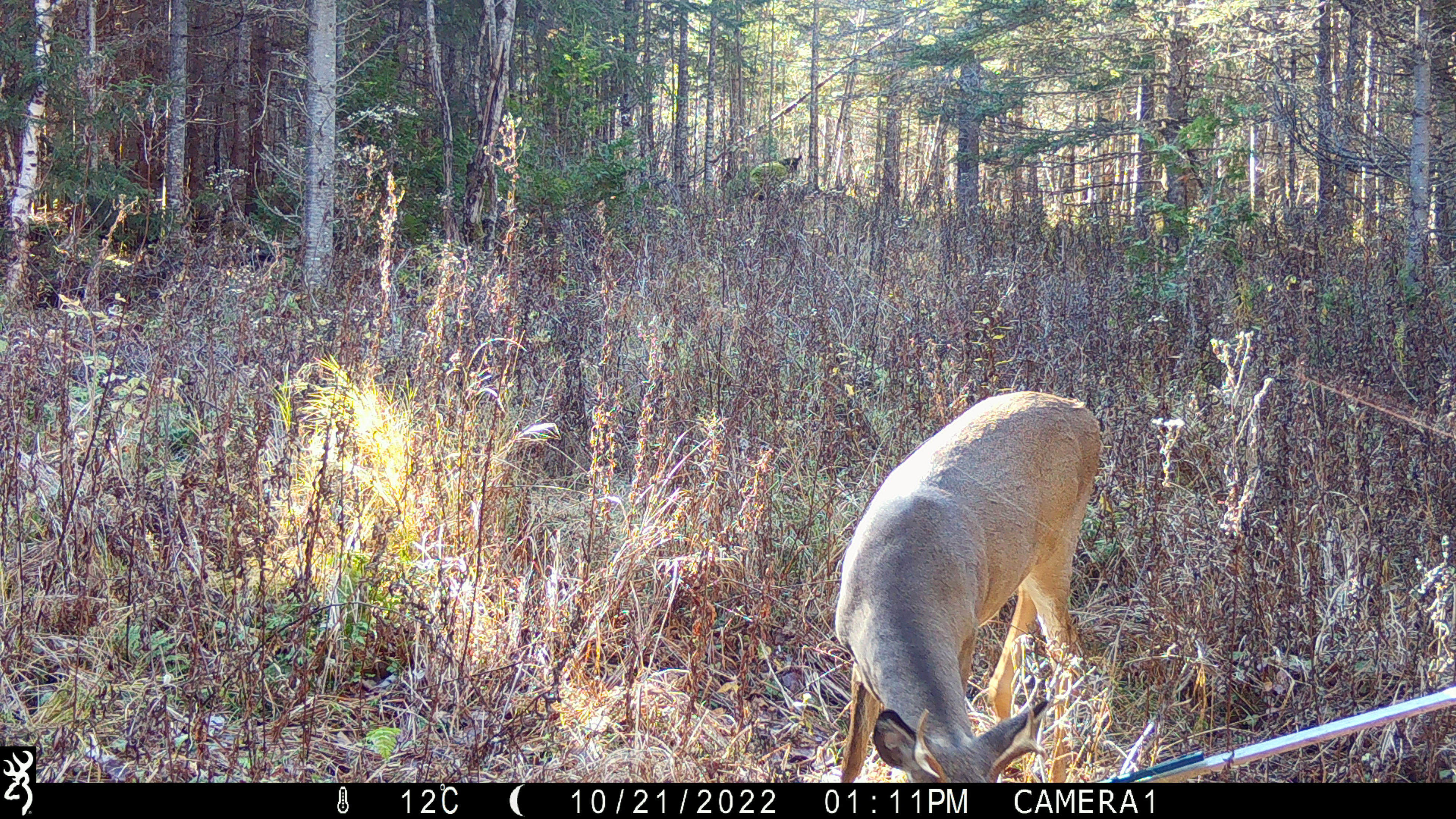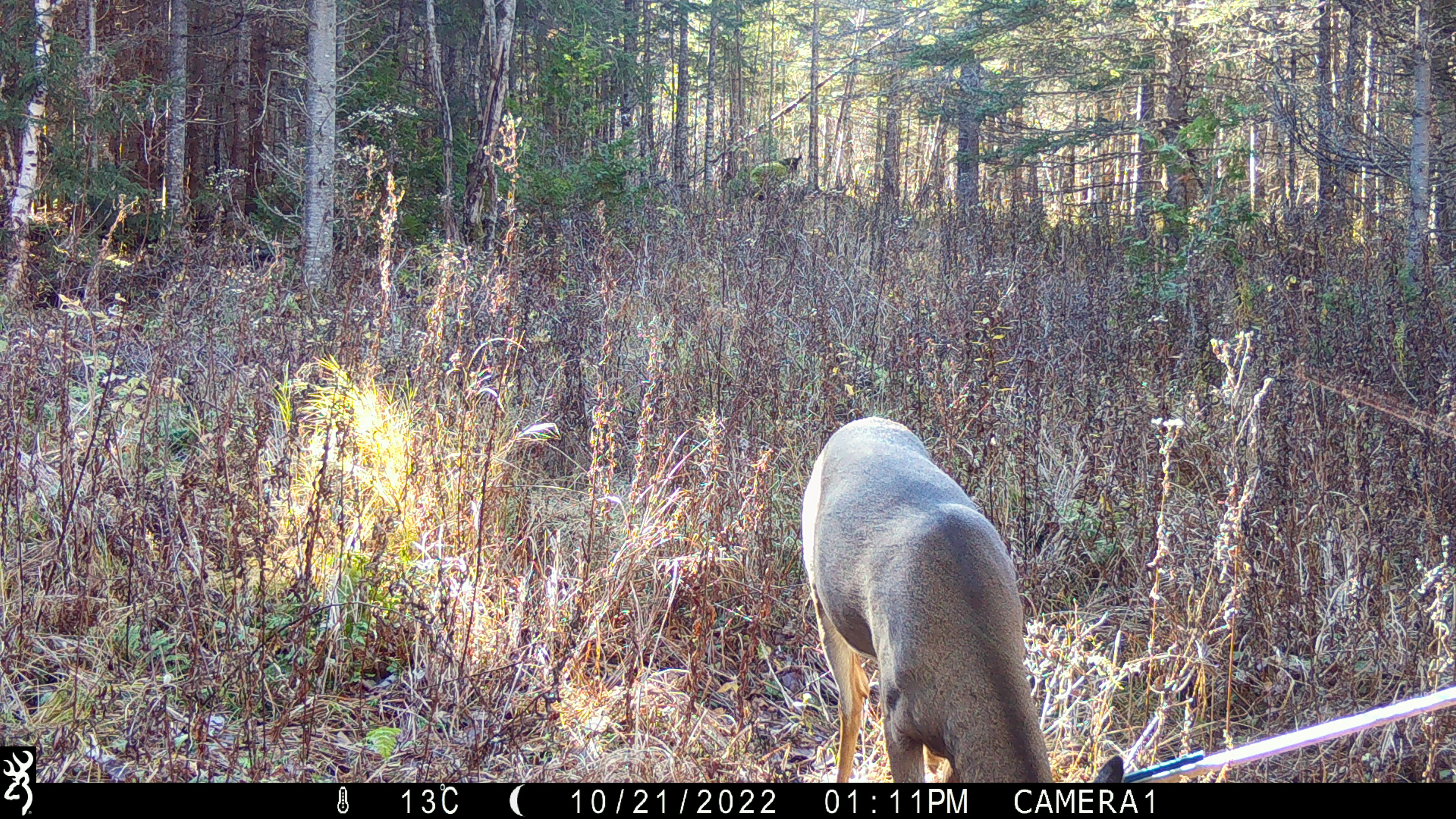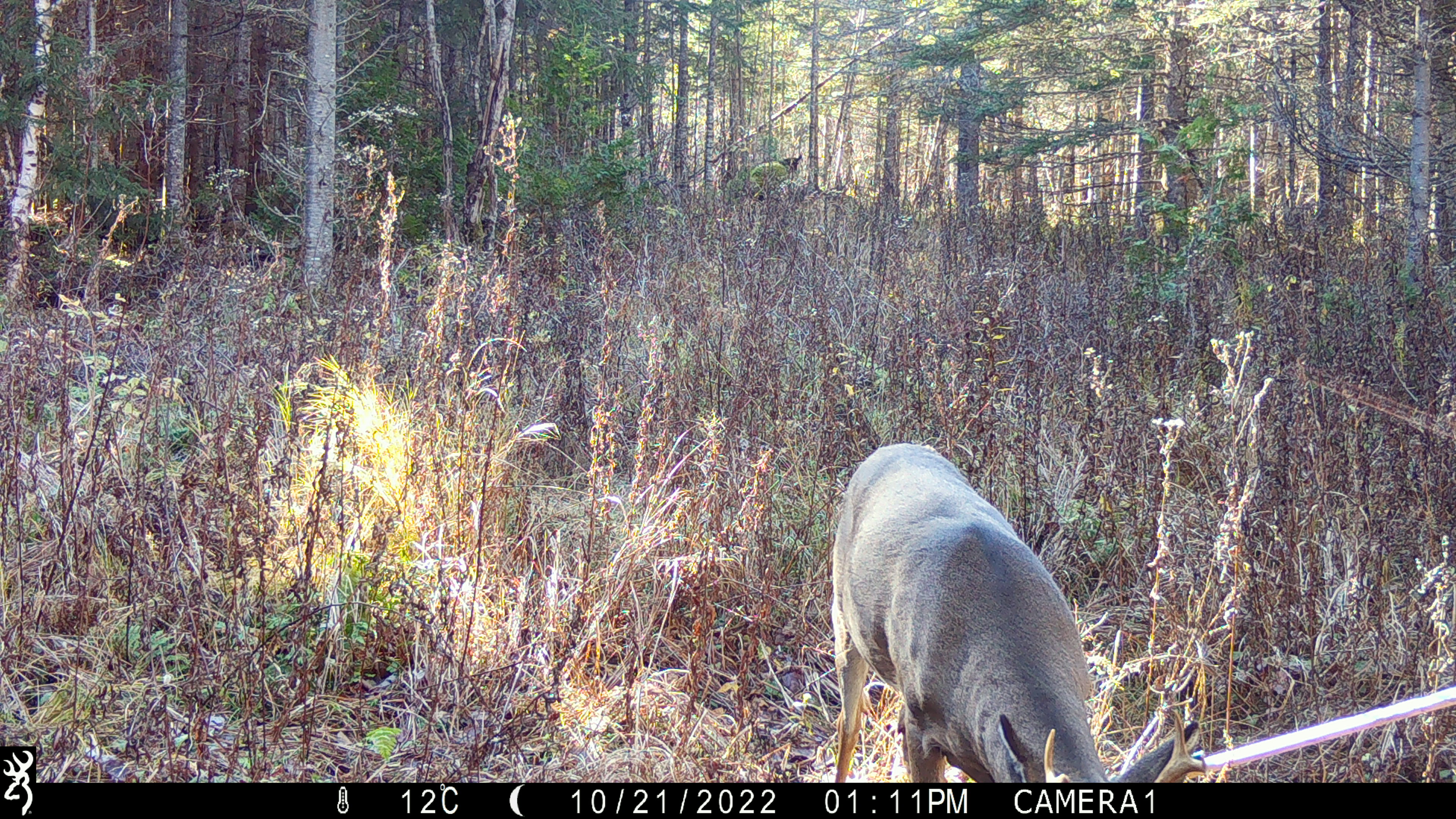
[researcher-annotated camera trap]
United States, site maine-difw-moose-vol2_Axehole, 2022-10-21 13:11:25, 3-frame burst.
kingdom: Animalia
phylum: Chordata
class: Mammalia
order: Artiodactyla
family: Cervidae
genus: Odocoileus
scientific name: Odocoileus virginianus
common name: white-tailed deer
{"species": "white-tailed deer (Odocoileus virginianus)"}